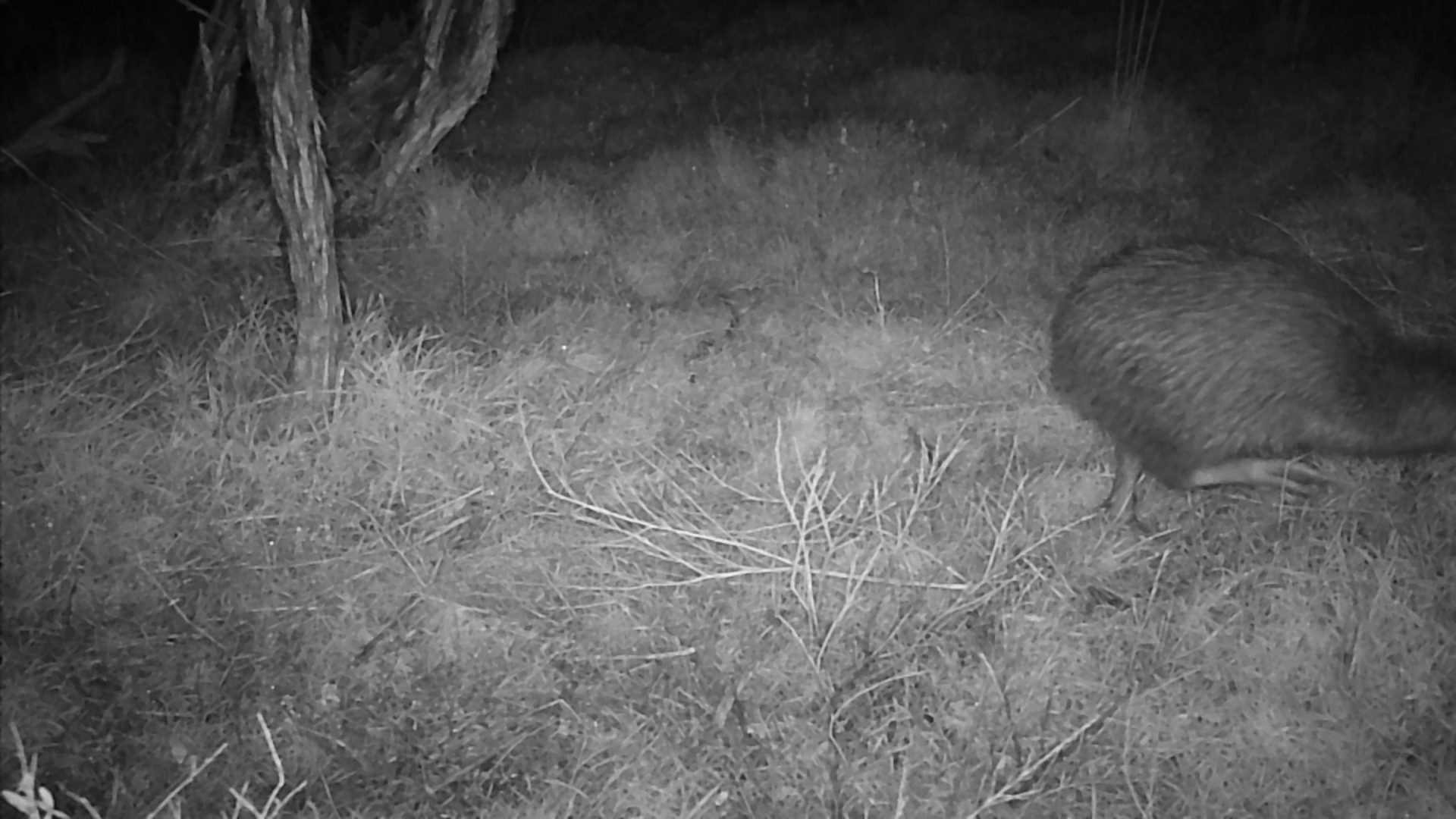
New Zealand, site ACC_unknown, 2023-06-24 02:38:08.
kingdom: Animalia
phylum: Chordata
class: Aves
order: Apterygiformes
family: Apterygidae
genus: Apteryx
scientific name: Apteryx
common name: kiwi